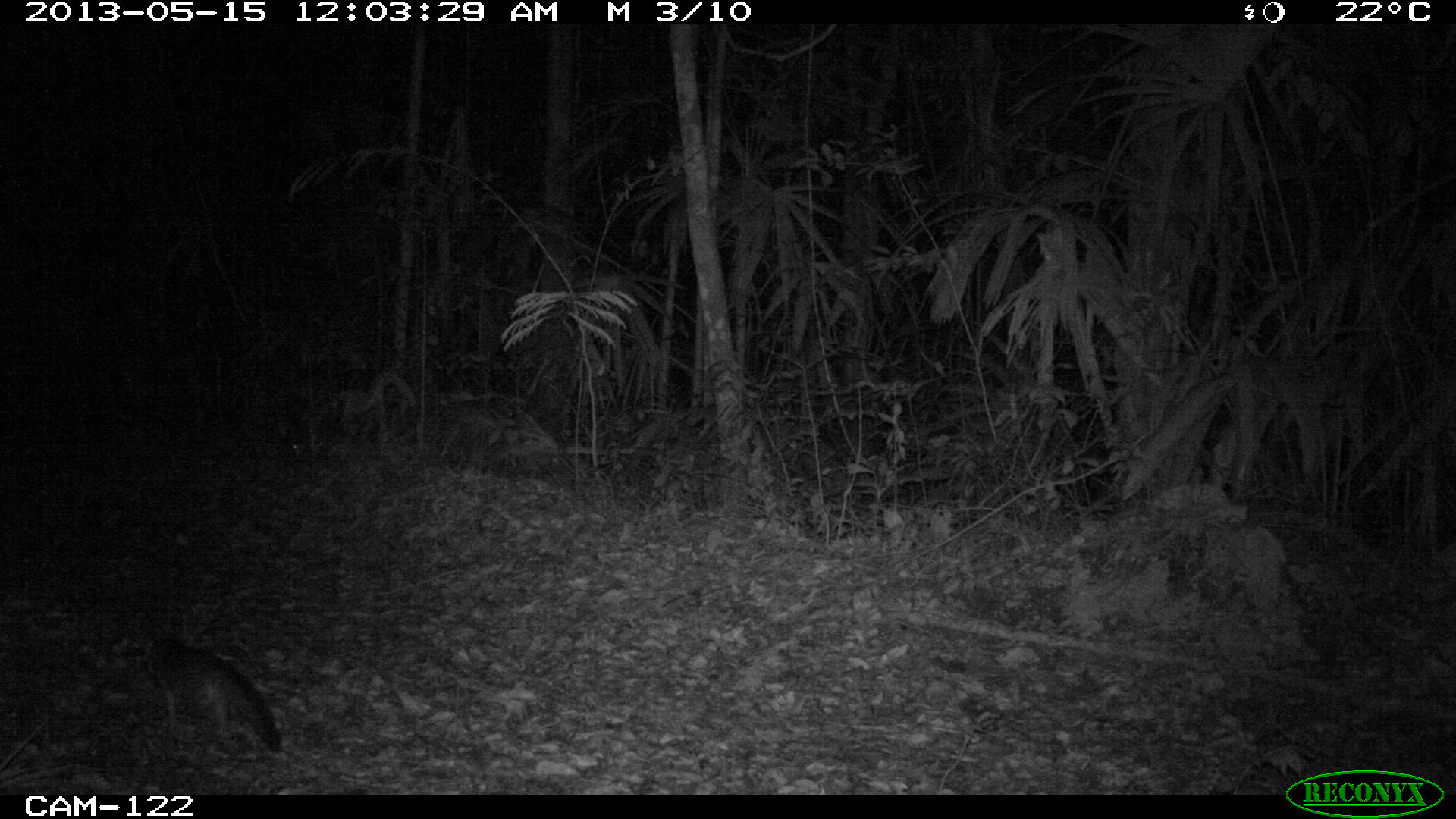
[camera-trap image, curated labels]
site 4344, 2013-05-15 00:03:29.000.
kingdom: Animalia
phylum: Chordata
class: Mammalia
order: Carnivora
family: Canidae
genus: Urocyon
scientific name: Urocyon cinereoargenteus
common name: gray fox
Urocyon cinereoargenteus (gray fox), count 1.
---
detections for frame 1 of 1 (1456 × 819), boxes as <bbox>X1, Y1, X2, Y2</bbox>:
urocyon cinereoargenteus: <bbox>143, 631, 284, 753</bbox>